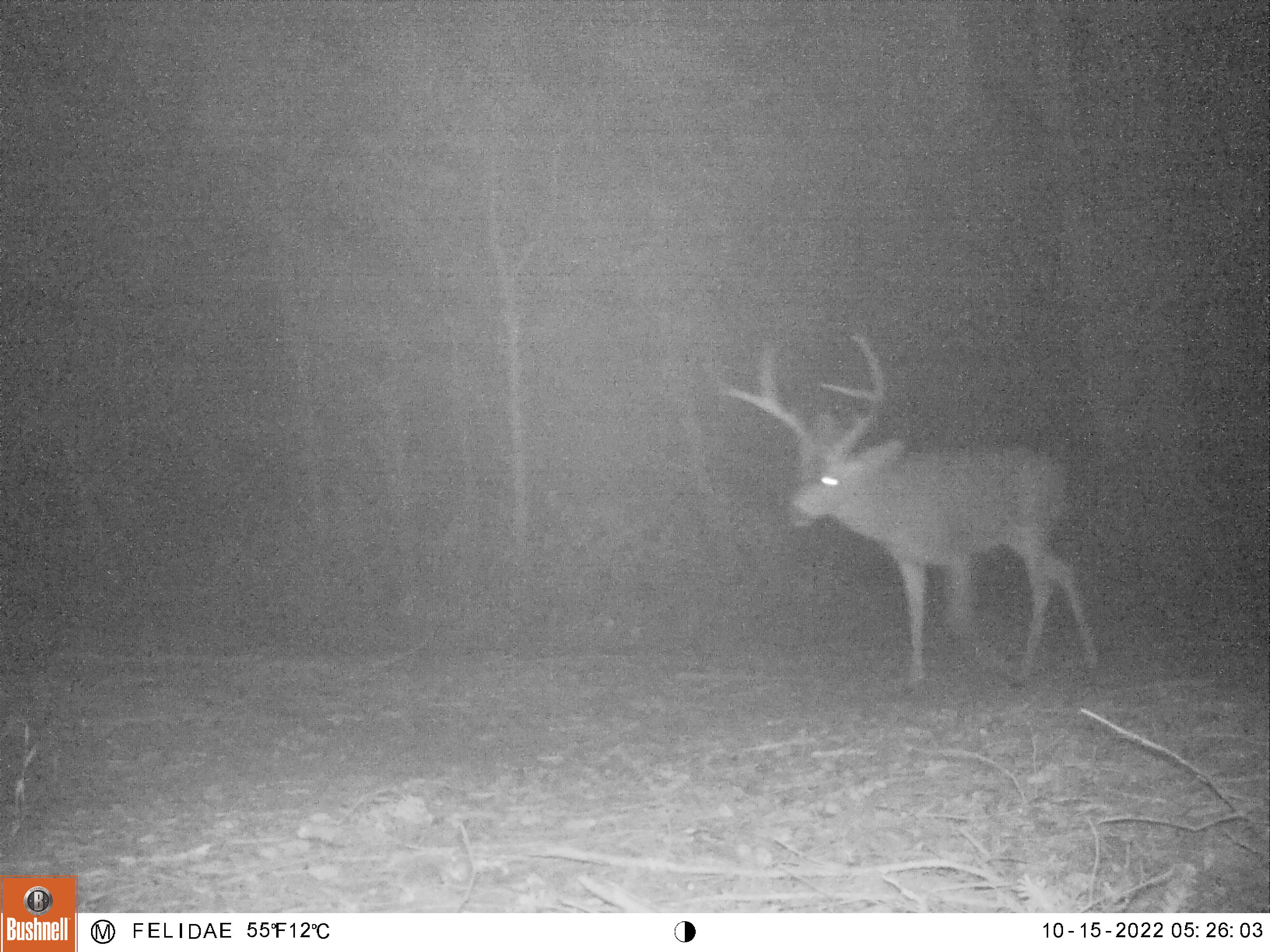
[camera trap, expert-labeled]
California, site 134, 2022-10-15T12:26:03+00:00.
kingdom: Animalia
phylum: Chordata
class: Mammalia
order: Artiodactyla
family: Cervidae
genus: Odocoileus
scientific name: Odocoileus hemionus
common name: mule deer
Mule deer (Odocoileus hemionus).